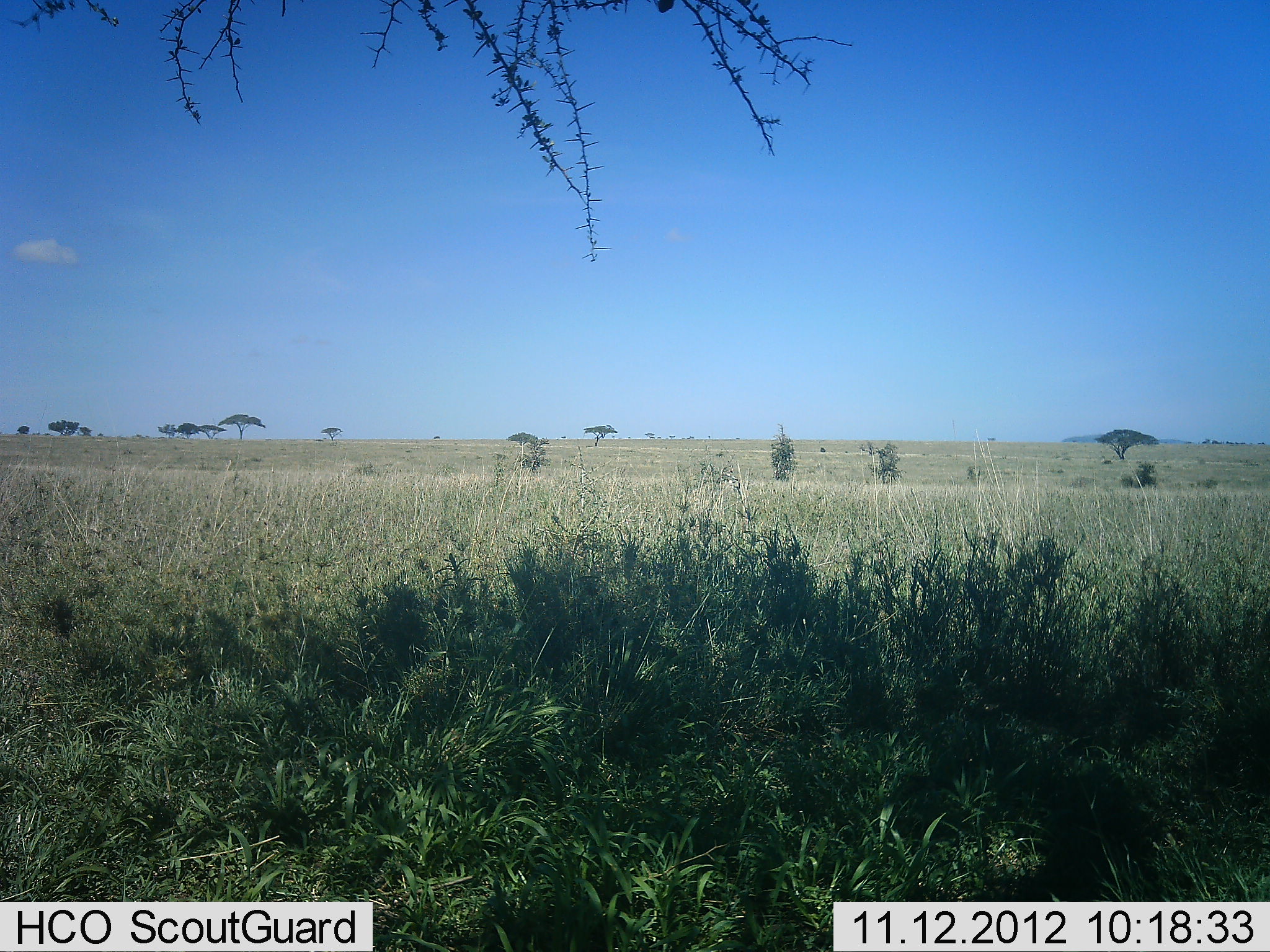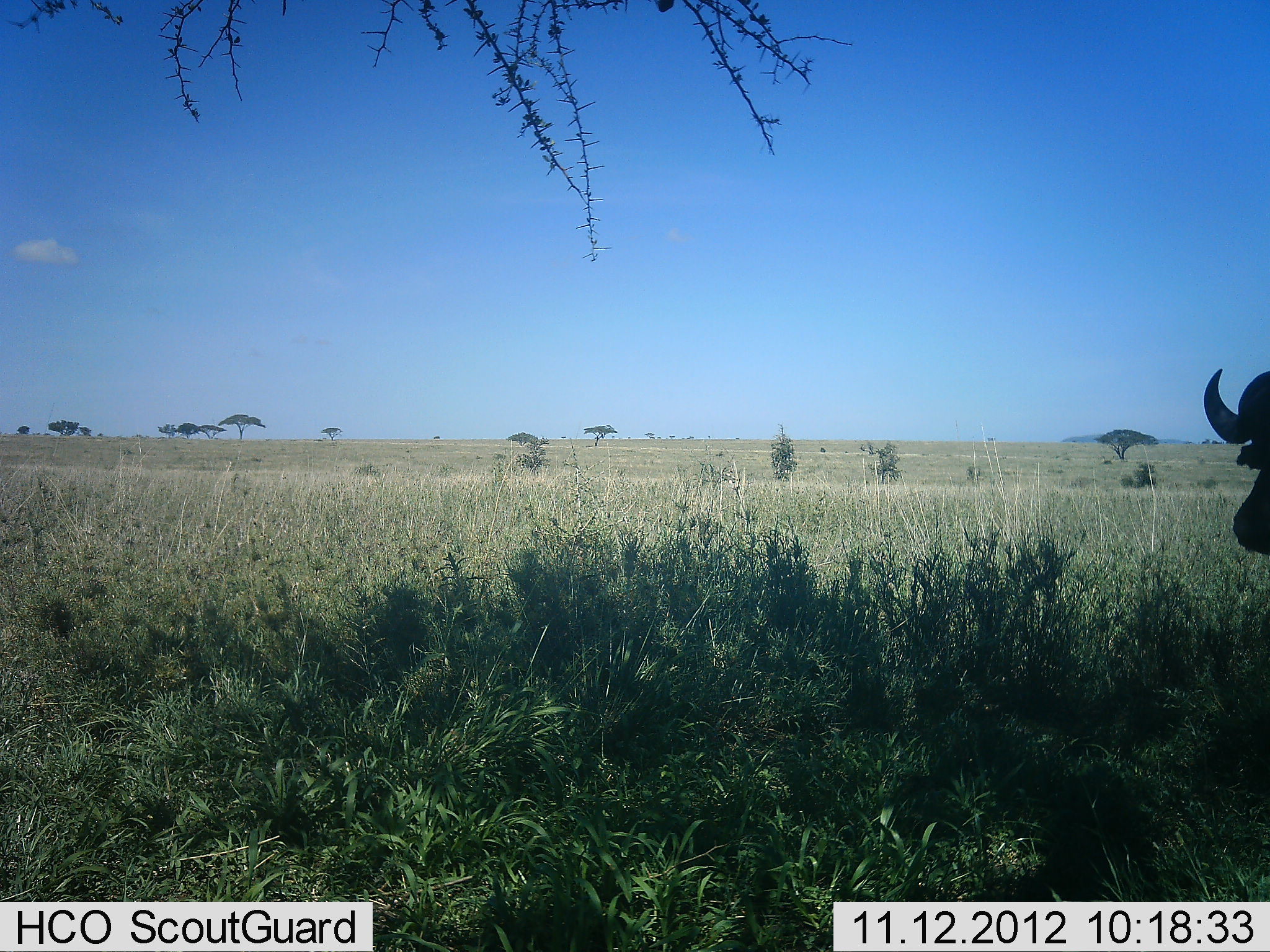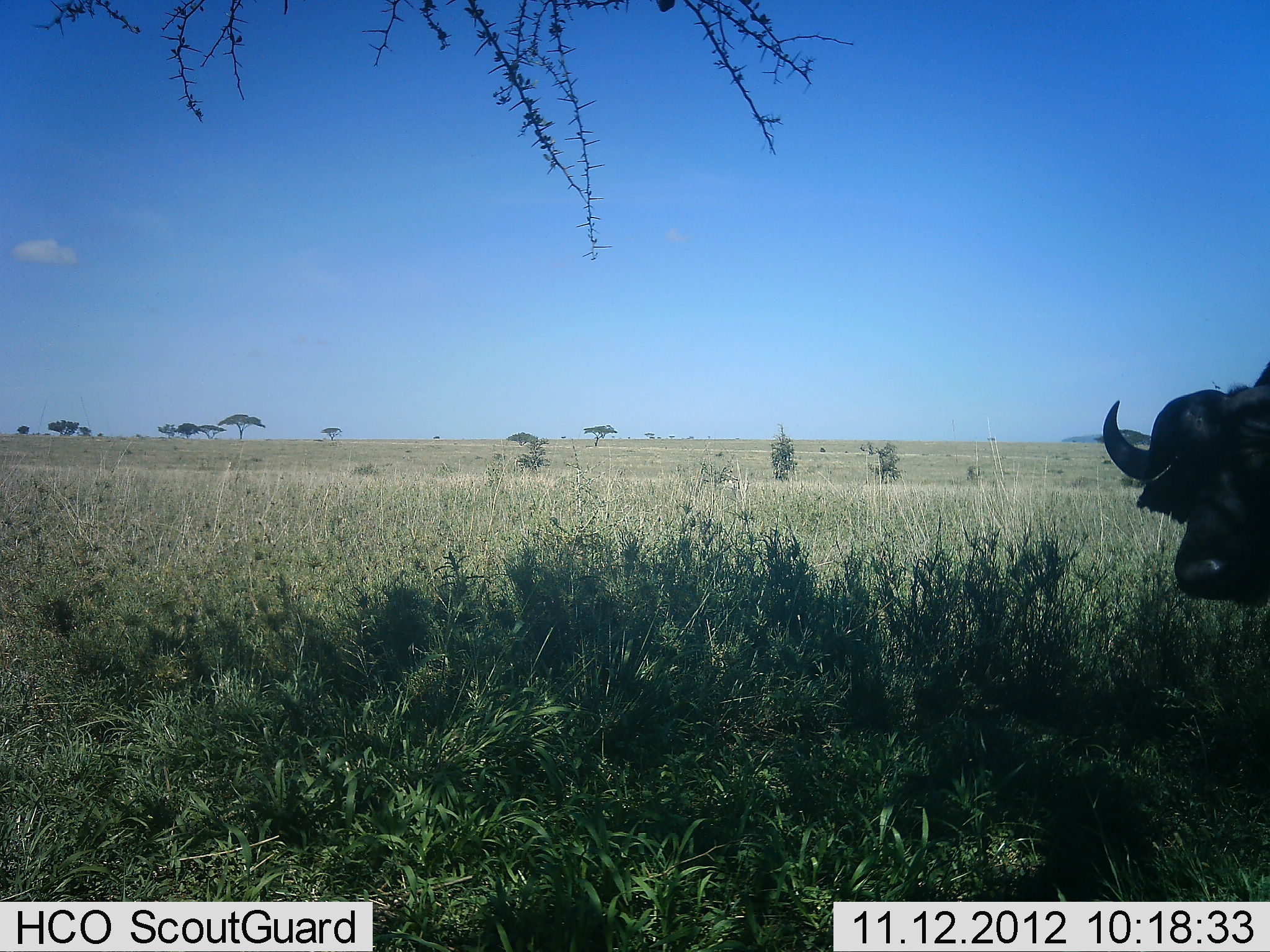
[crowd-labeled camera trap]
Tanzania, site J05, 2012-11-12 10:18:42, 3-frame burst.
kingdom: Animalia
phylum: Chordata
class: Mammalia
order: Artiodactyla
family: Bovidae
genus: Syncerus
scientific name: Syncerus caffer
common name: cape buffalo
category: buffalo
Buffalo (cape buffalo) (Syncerus caffer), count 1. Behavior (volunteer vote fractions): standing 40%, resting 0%, moving 60%, interacting 0%. Young present (vote fraction): 0%. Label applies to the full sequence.